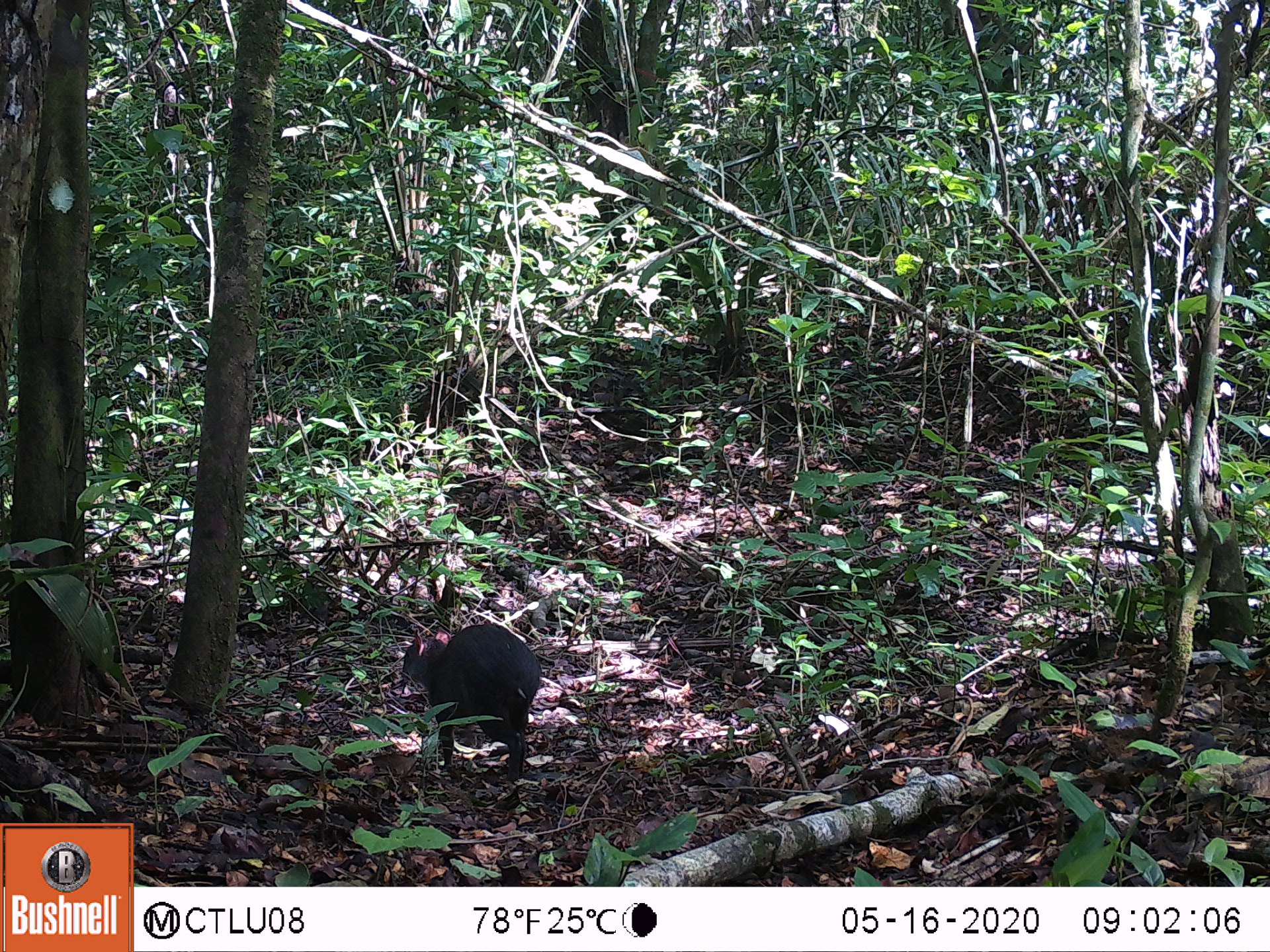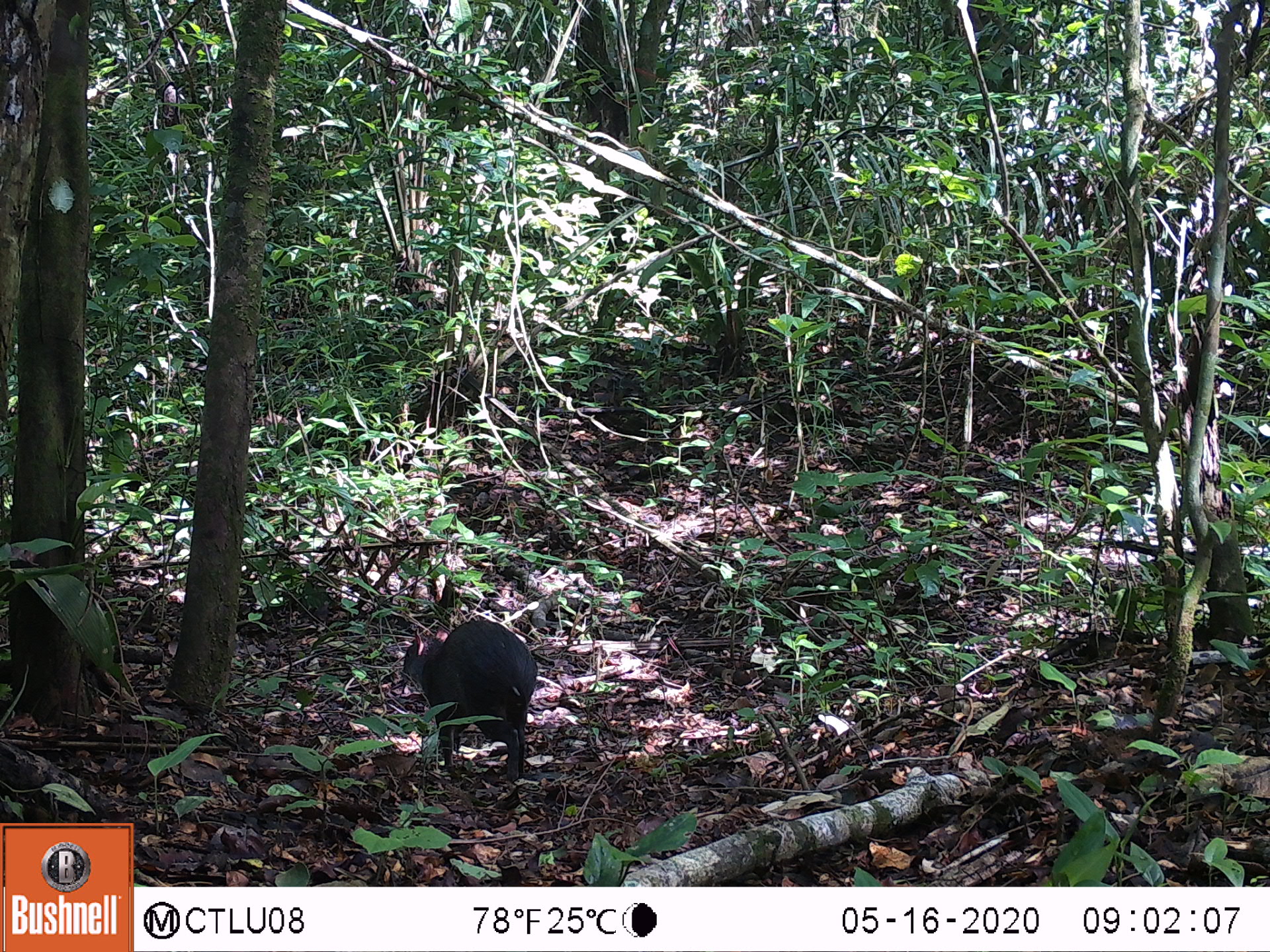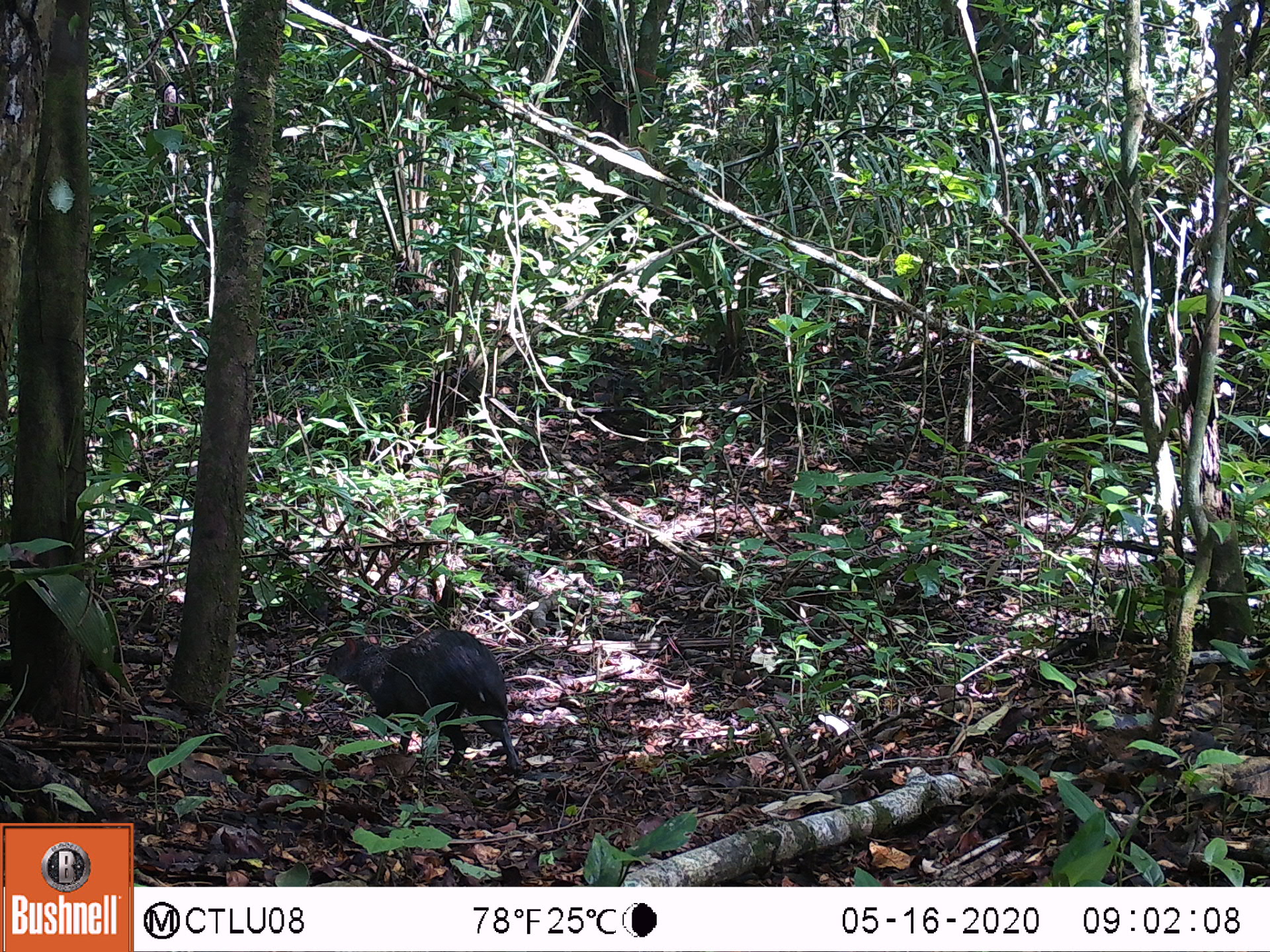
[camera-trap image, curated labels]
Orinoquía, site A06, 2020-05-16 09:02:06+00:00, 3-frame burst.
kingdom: Animalia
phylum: Chordata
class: Mammalia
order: Rodentia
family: Dasyproctidae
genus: Dasyprocta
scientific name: Dasyprocta fuliginosa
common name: black agouti